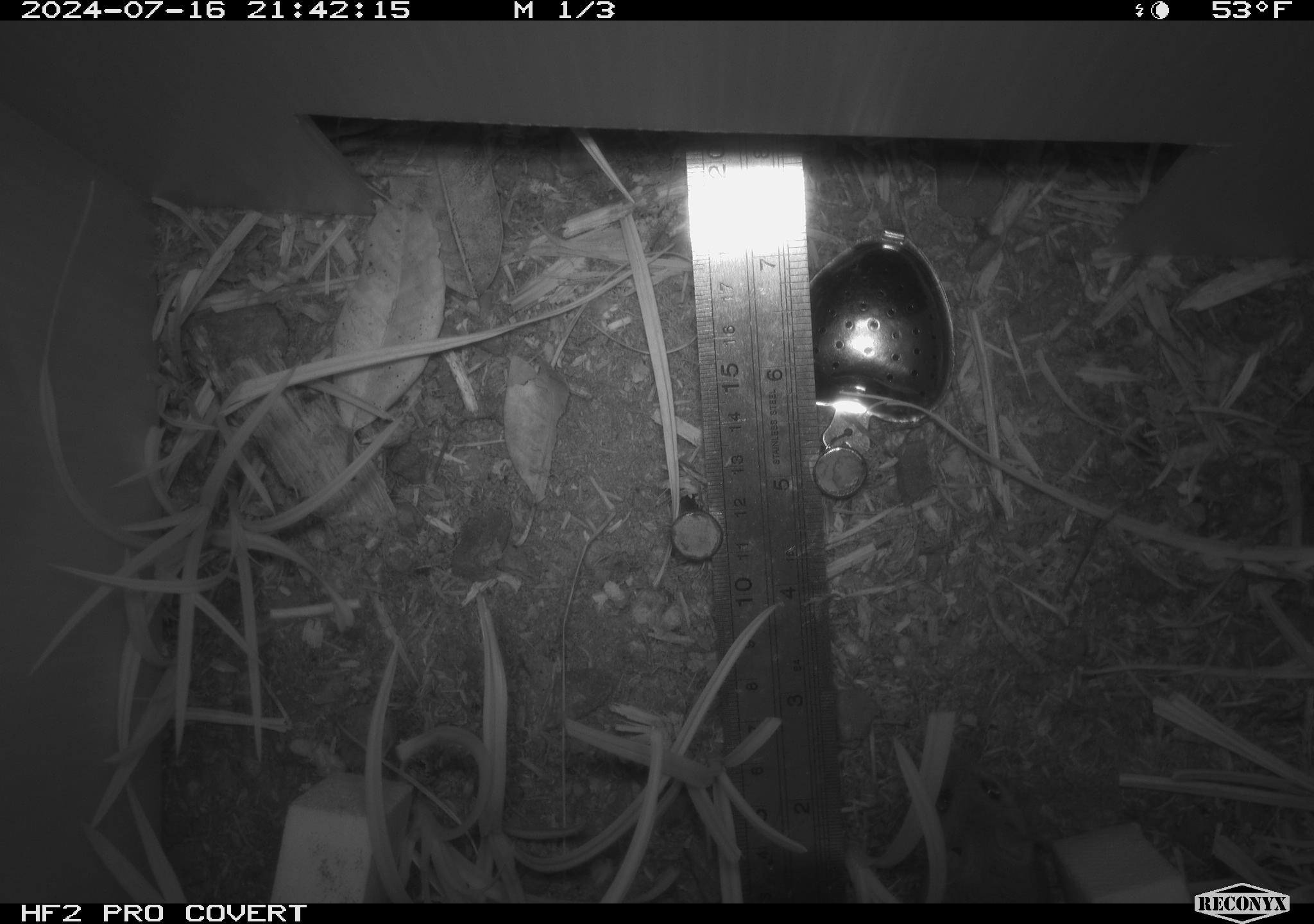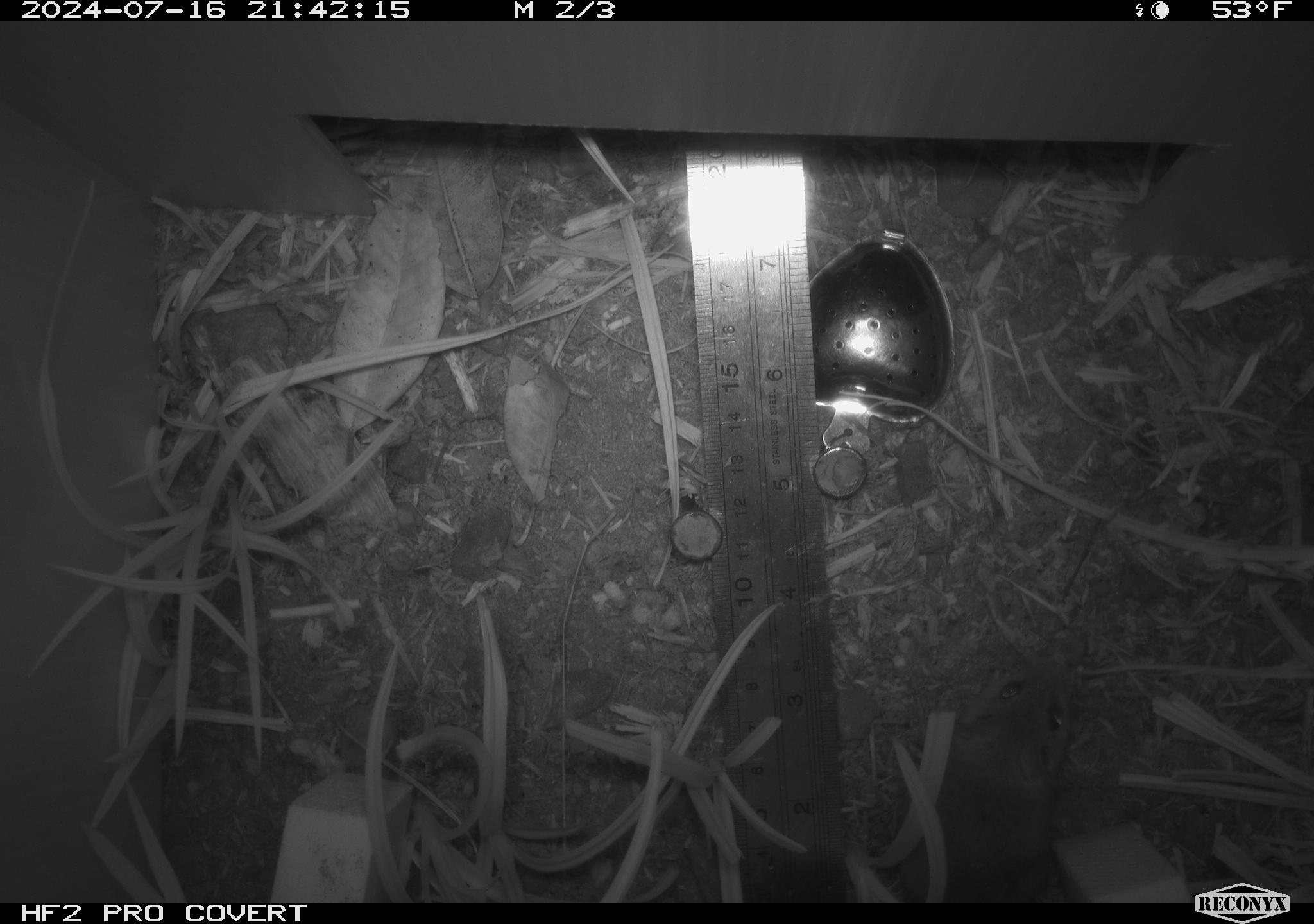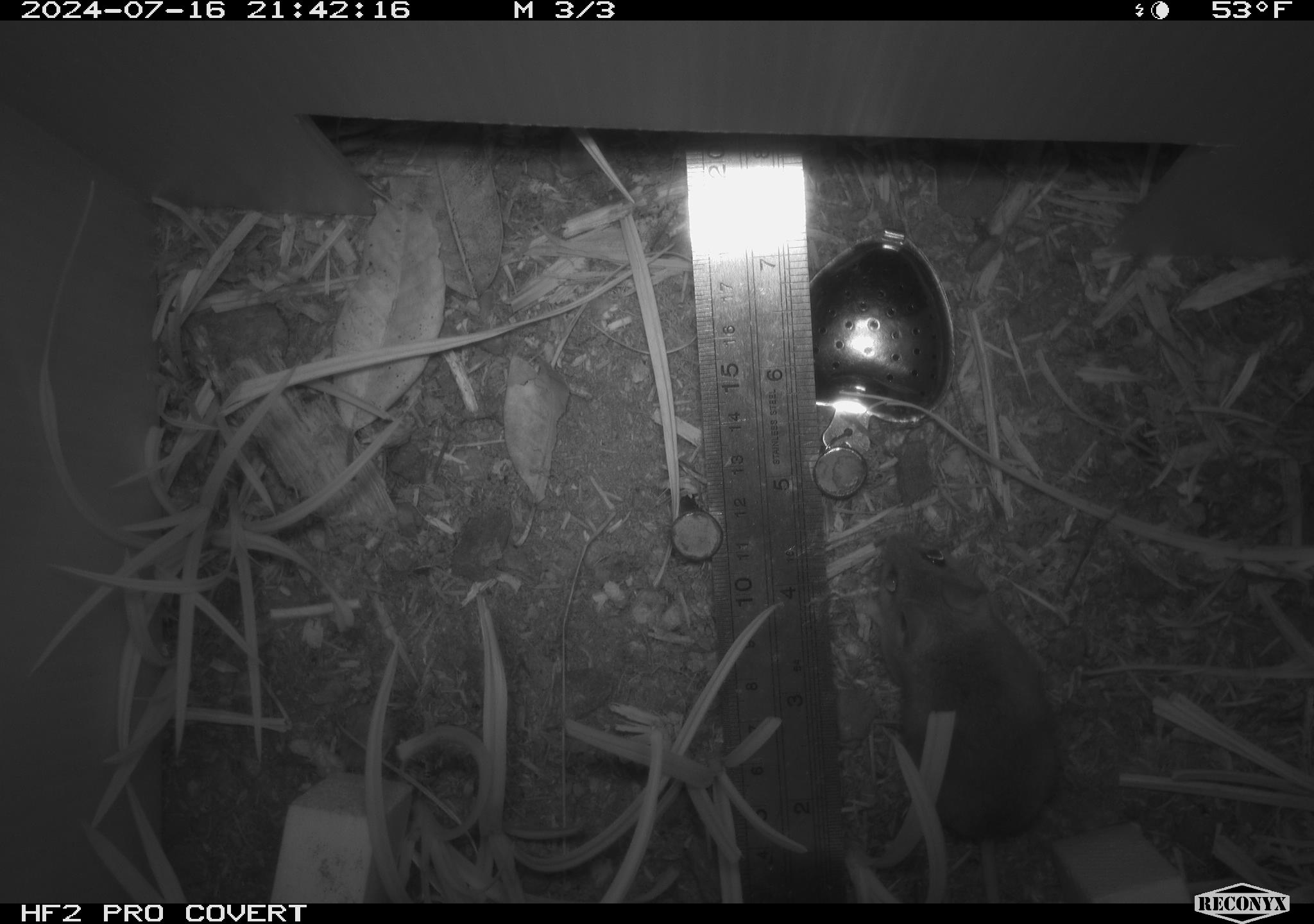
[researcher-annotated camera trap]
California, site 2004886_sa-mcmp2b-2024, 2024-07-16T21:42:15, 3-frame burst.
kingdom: Animalia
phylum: Chordata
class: Mammalia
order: Rodentia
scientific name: Rodentia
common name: mouse species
Mouse species (Rodentia).